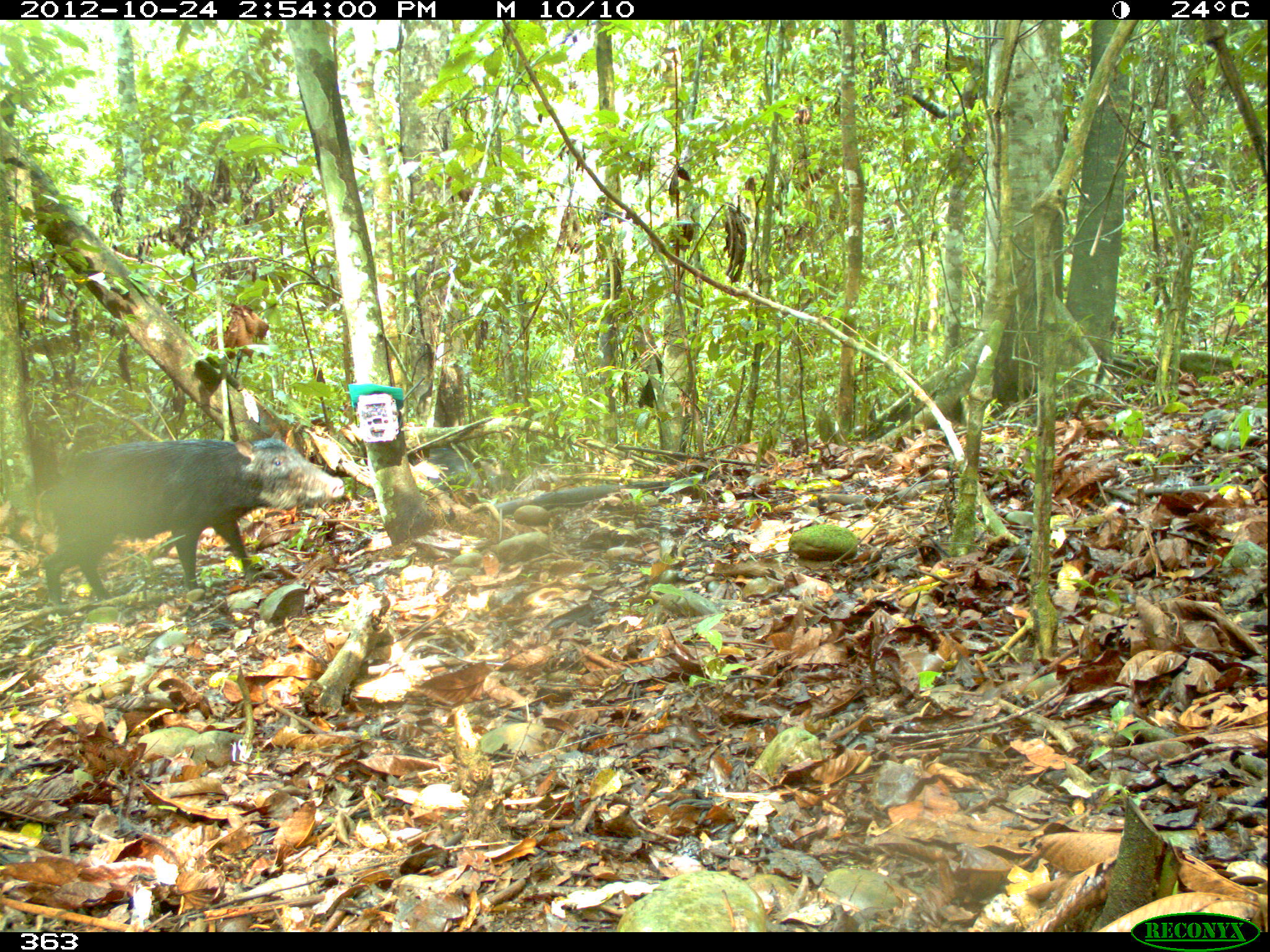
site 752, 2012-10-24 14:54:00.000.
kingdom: Animalia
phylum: Chordata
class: Mammalia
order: Artiodactyla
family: Tayassuidae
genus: Tayassu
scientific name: Tayassu pecari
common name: white-lipped peccary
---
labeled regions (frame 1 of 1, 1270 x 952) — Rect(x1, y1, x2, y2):
tayassu pecari: Rect(37, 431, 344, 603)